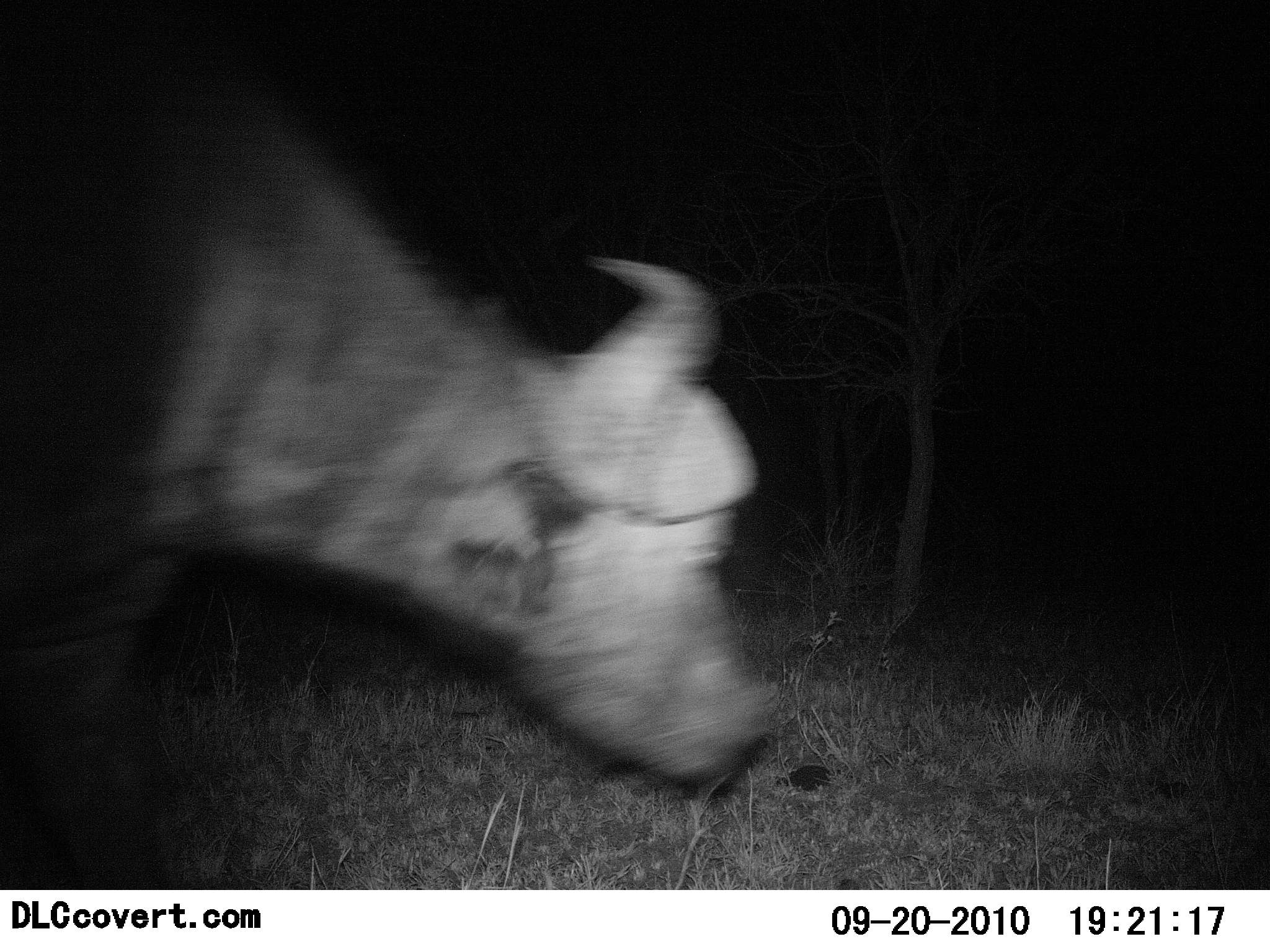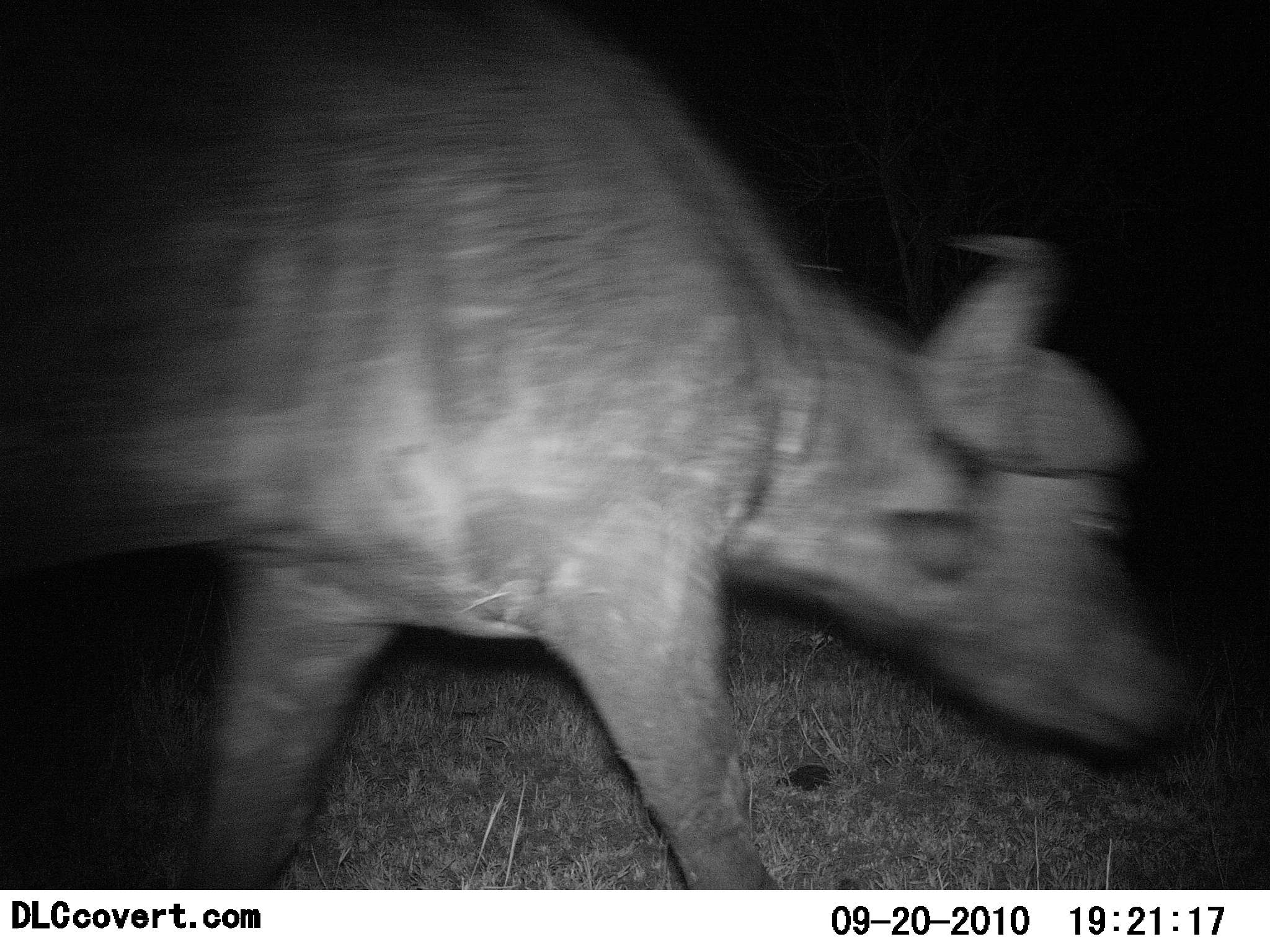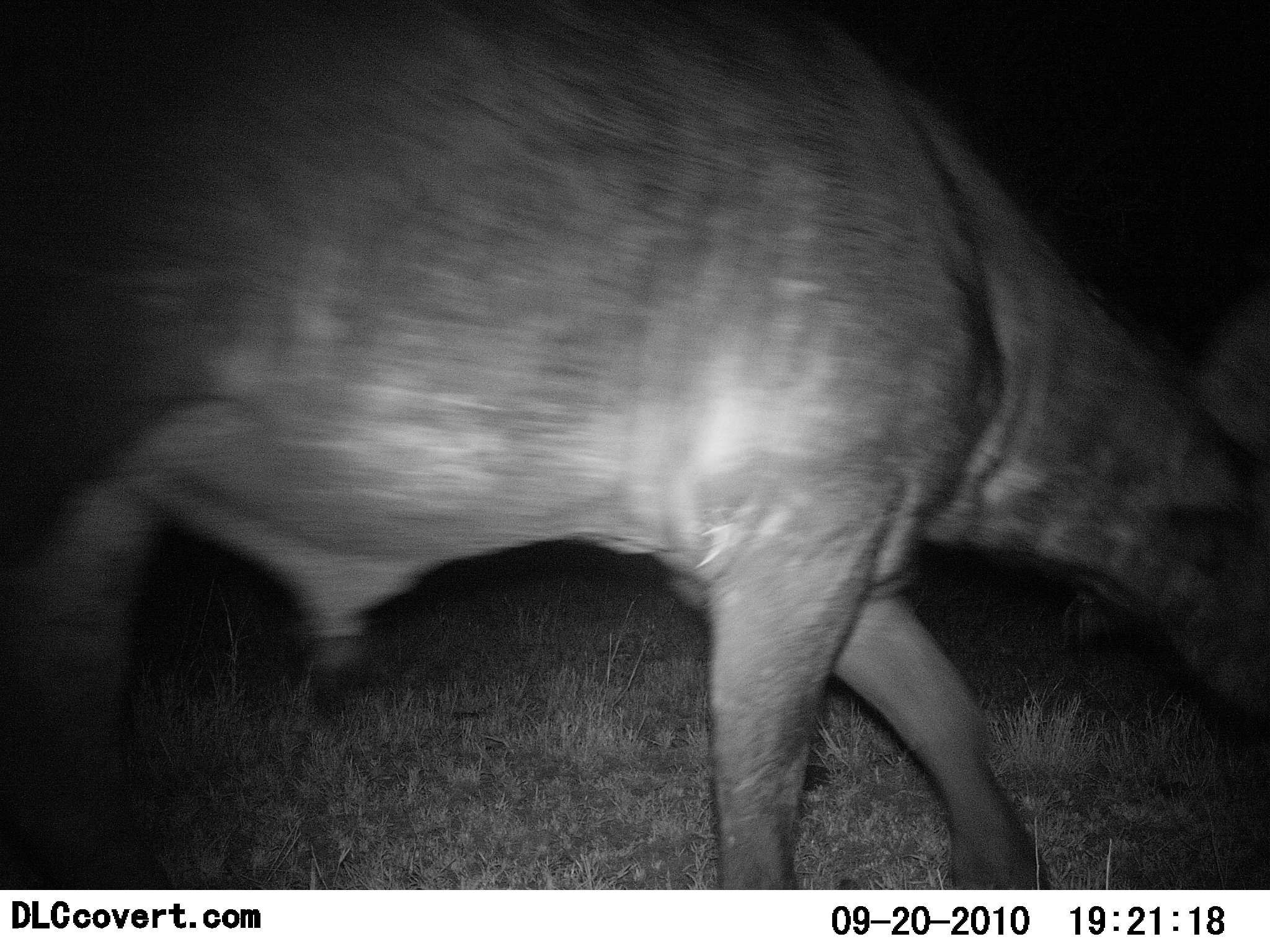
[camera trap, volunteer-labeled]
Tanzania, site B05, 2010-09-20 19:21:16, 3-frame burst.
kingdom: Animalia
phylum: Chordata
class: Mammalia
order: Artiodactyla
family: Bovidae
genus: Syncerus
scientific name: Syncerus caffer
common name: cape buffalo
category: buffalo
Buffalo (cape buffalo) (Syncerus caffer), count 1. Behavior (volunteer vote fractions): standing 0%, resting 0%, moving 100%, interacting 0%. Young present (vote fraction): 0%. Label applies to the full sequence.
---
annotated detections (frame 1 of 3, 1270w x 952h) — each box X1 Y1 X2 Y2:
animal: 0 14 782 889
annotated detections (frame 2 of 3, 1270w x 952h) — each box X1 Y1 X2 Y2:
animal: 0 1 1192 889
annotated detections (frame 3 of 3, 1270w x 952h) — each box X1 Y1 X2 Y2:
animal: 0 1 1268 889